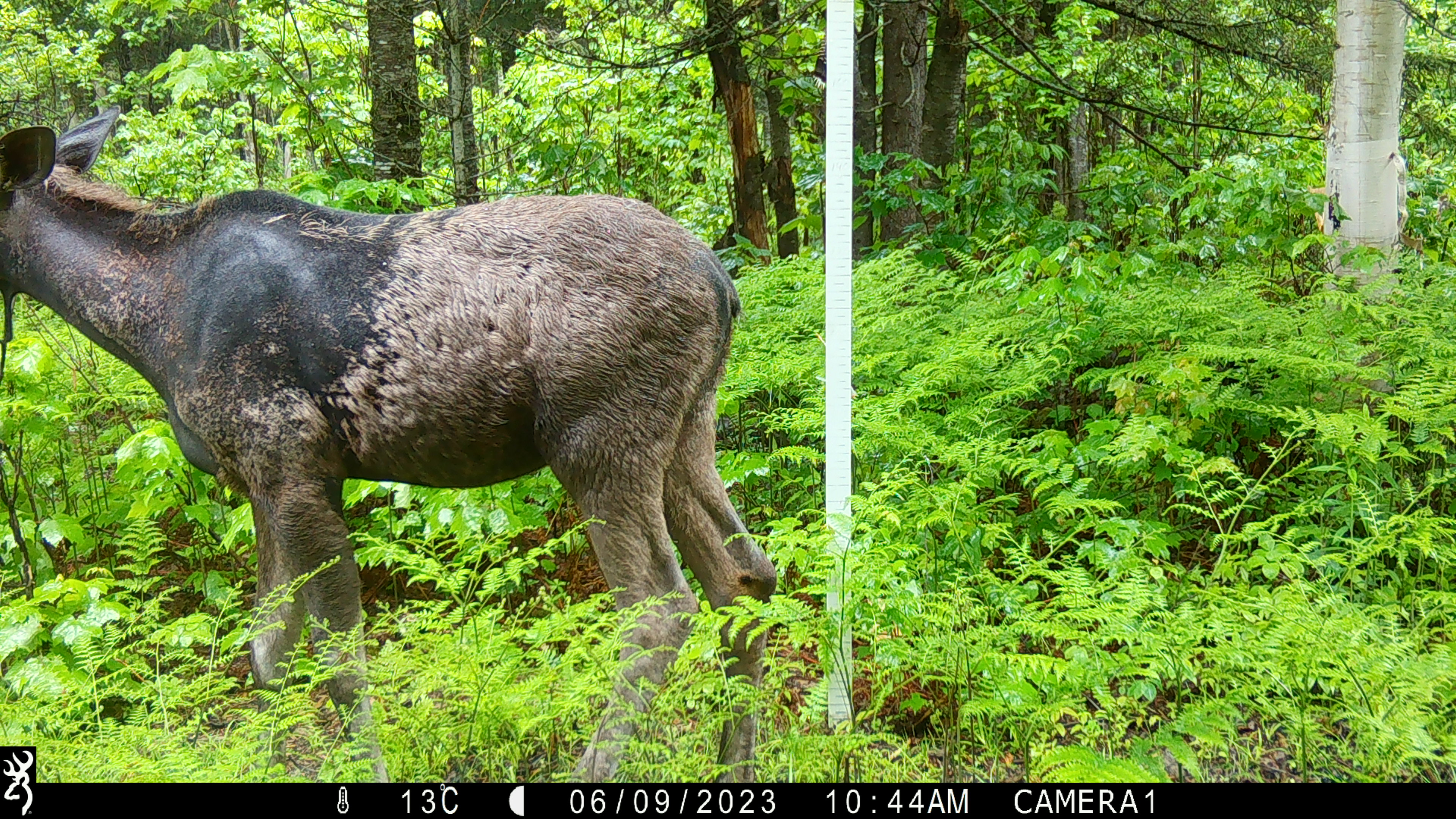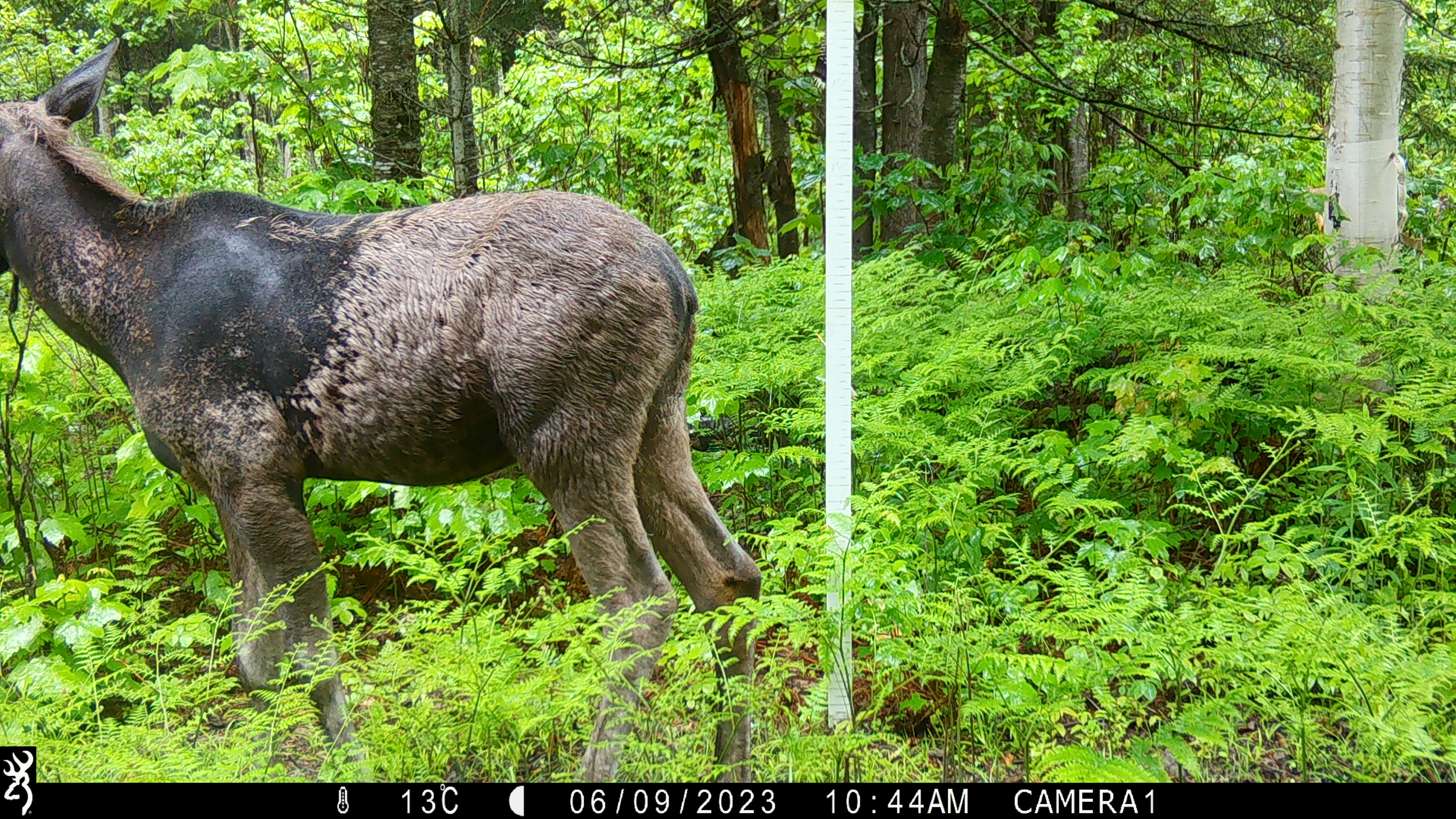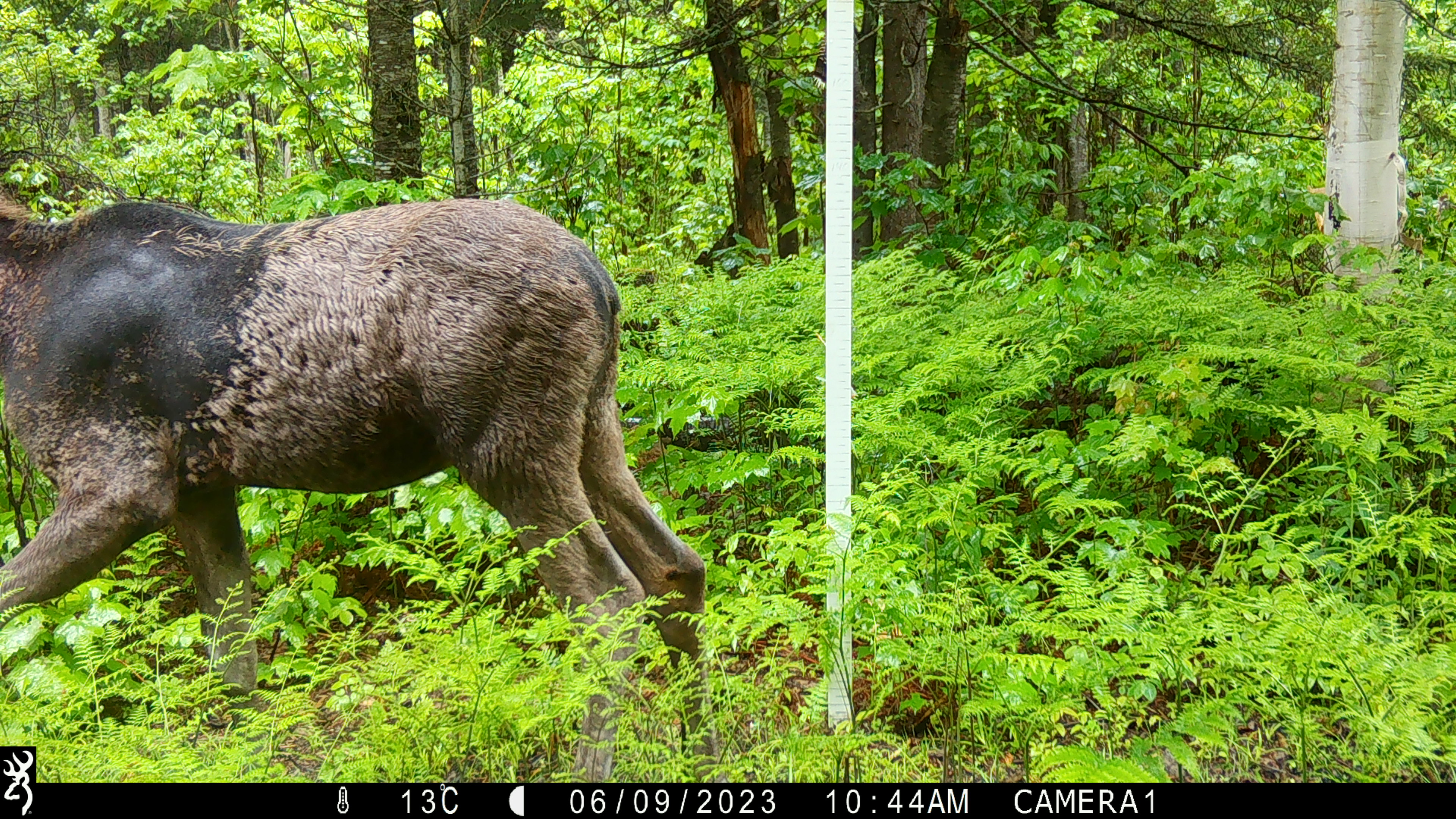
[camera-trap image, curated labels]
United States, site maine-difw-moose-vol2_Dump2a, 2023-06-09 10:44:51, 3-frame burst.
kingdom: Animalia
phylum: Chordata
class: Mammalia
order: Artiodactyla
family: Cervidae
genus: Alces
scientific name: Alces alces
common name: moose